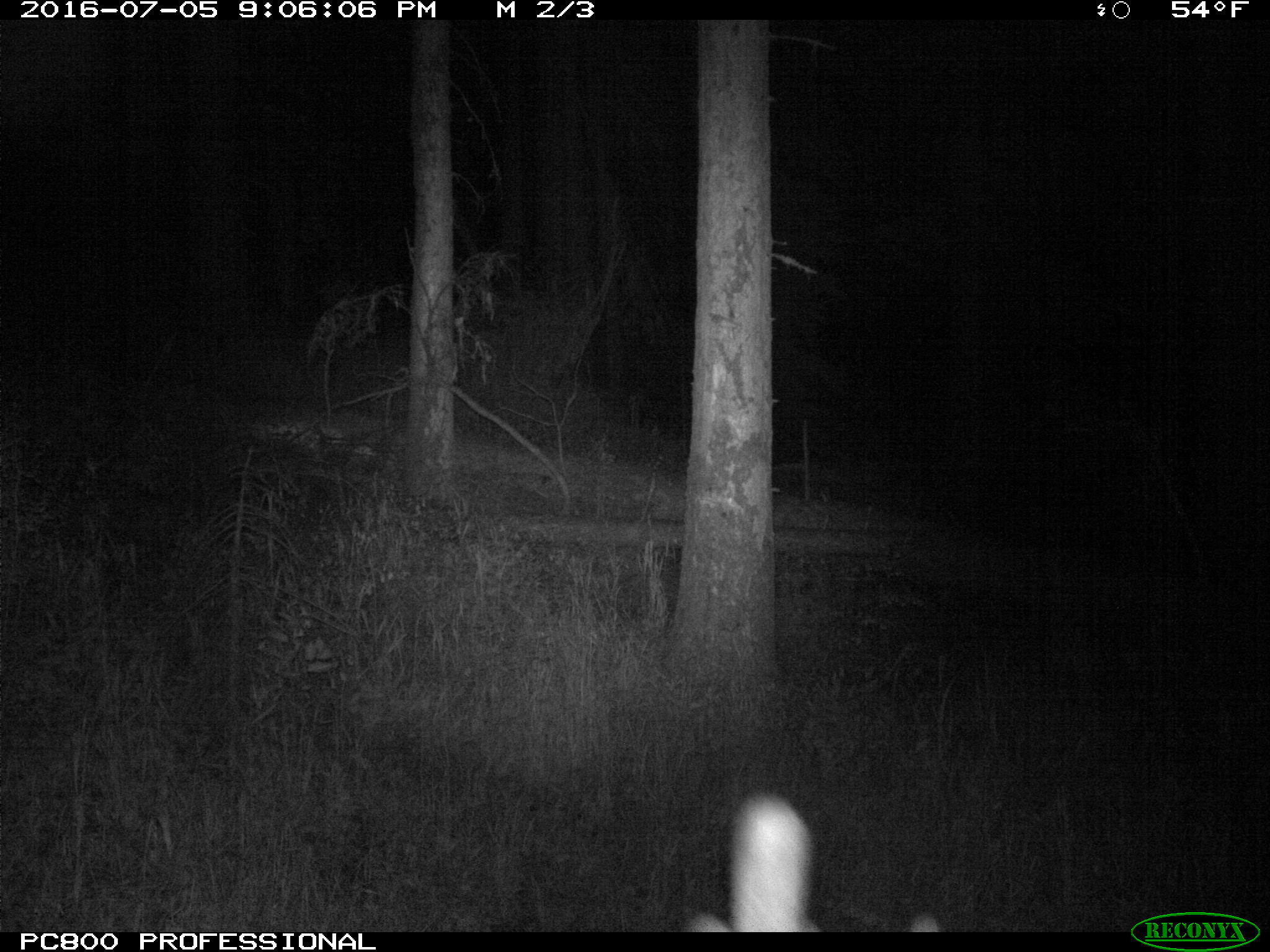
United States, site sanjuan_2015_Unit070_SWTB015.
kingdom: Animalia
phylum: Chordata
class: Mammalia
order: Artiodactyla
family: Cervidae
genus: Cervus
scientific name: Cervus elaphus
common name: red deer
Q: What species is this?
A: Cervus elaphus (red deer).